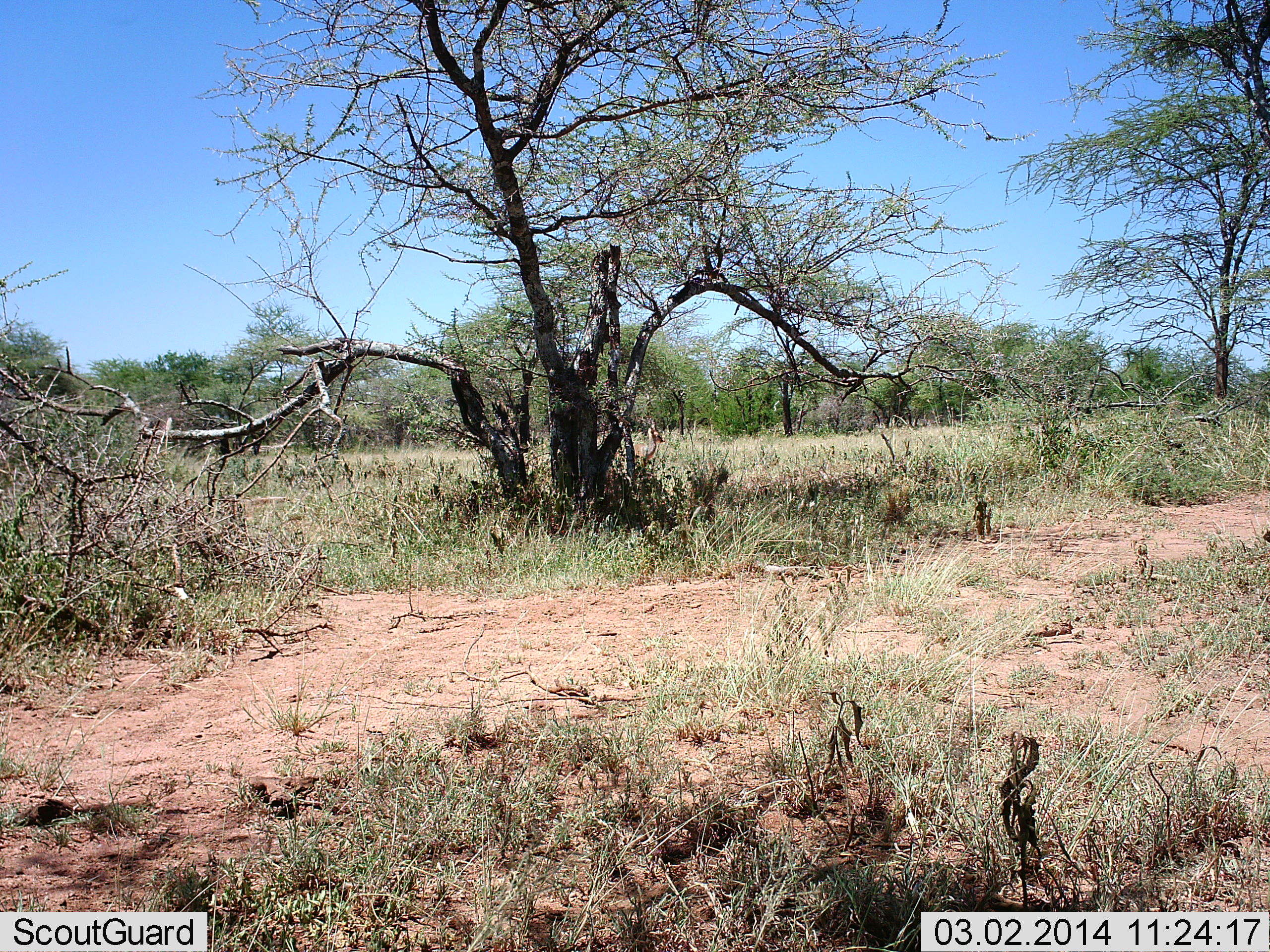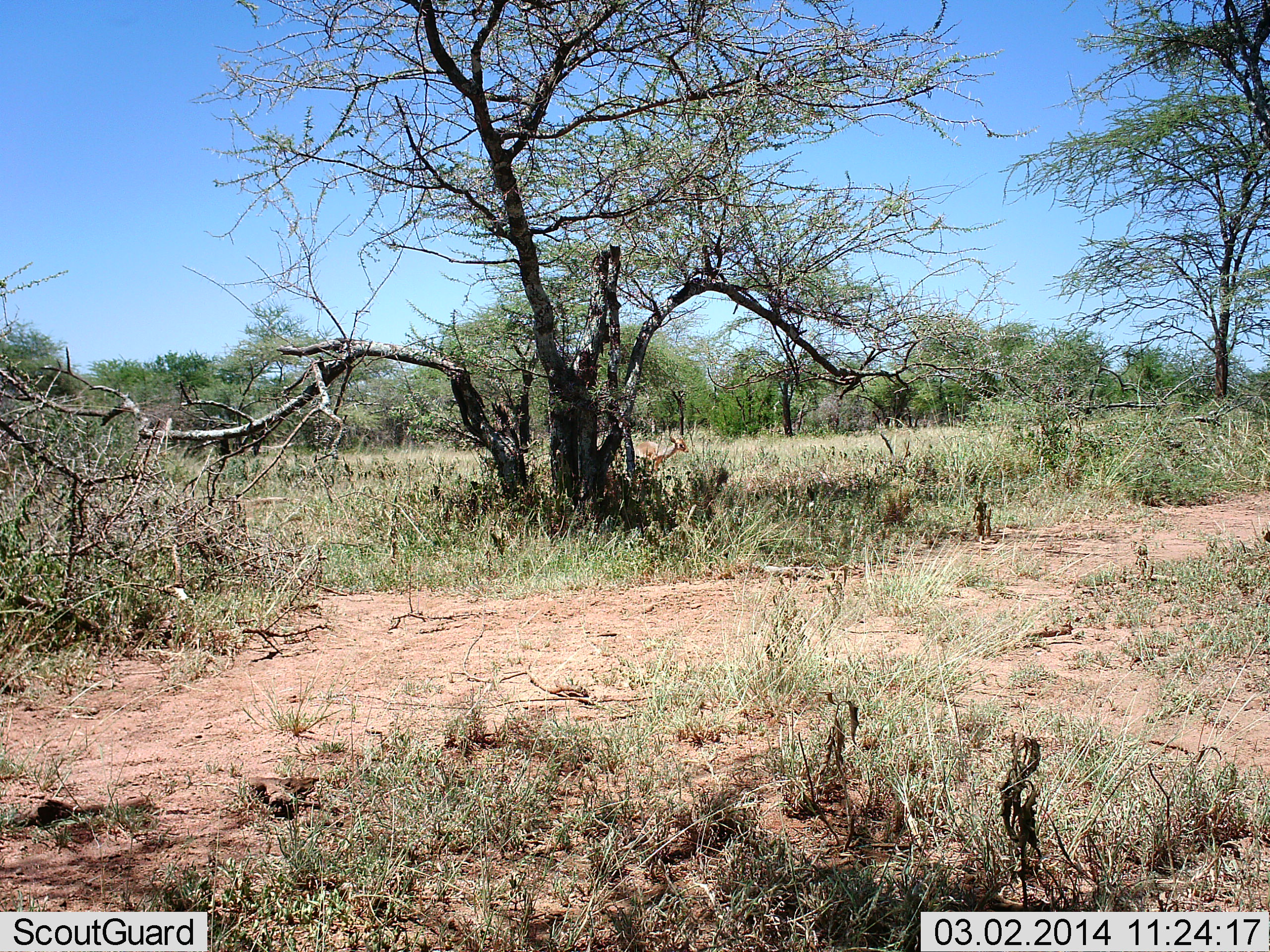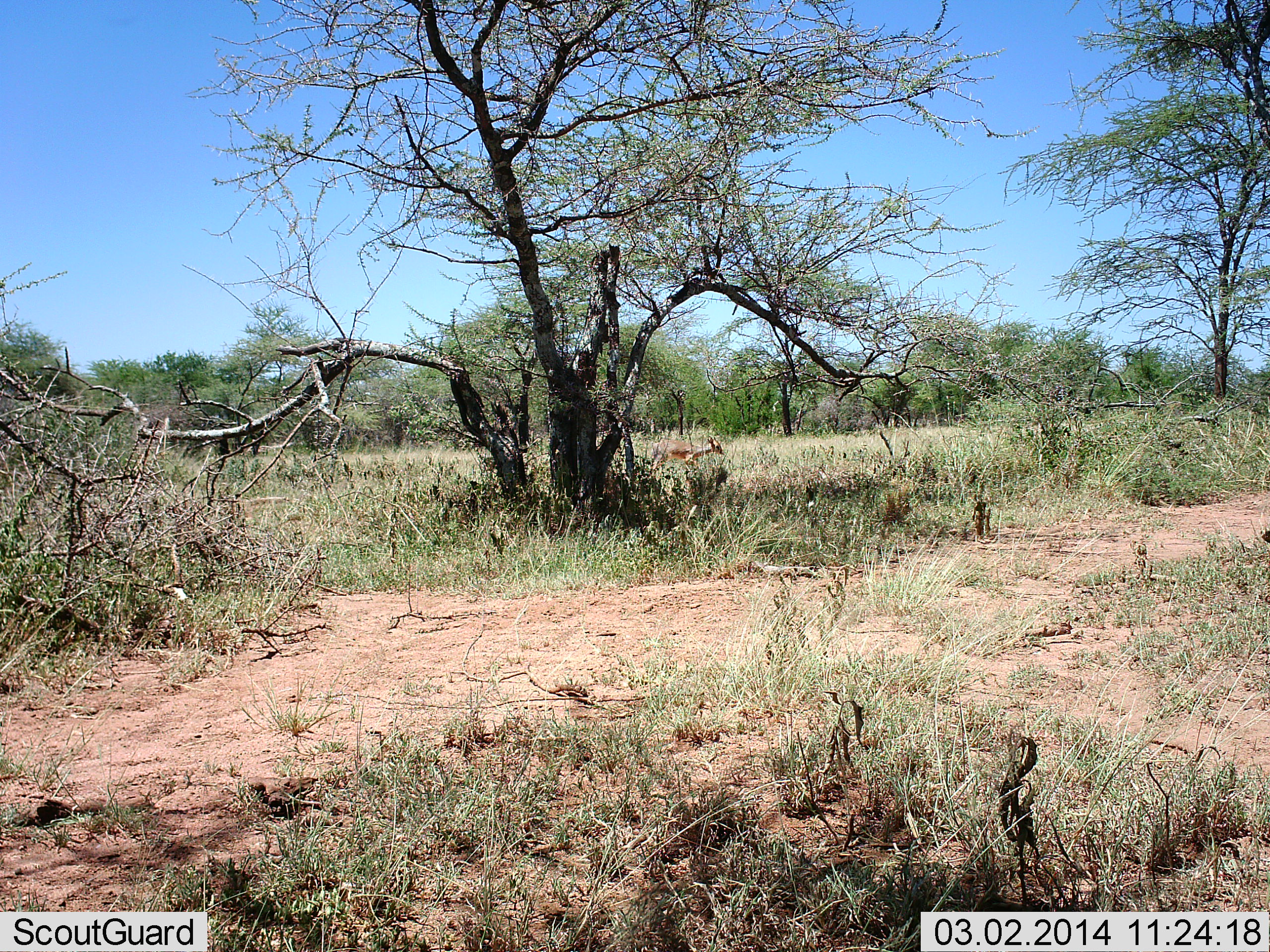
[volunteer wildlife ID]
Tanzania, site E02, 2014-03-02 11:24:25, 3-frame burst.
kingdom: Animalia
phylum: Chordata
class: Mammalia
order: Artiodactyla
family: Bovidae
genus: Nanger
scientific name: Nanger granti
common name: grant's gazelle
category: gazellegrants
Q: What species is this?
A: Gazellegrants (grant's gazelle) (Nanger granti).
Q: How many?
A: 1.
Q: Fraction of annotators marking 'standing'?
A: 0%.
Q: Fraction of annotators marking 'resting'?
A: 0%.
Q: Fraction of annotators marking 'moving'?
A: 100%.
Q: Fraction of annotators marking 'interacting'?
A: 0%.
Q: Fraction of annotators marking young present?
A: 0%.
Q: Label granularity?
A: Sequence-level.